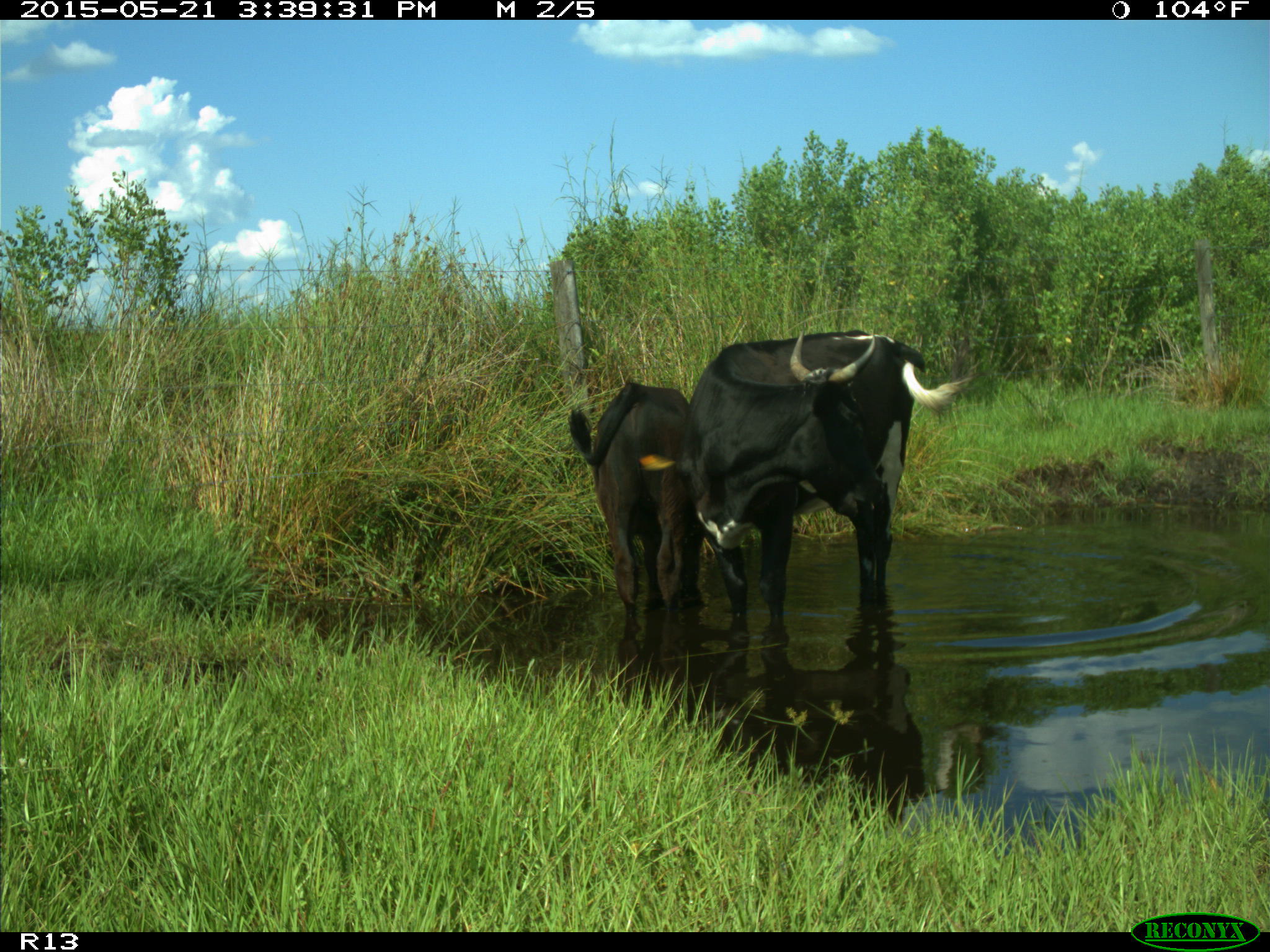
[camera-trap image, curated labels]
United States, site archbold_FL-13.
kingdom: Animalia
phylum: Chordata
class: Mammalia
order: Artiodactyla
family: Bovidae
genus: Bos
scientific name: Bos taurus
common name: domestic cow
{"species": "Bos taurus (domestic cow)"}